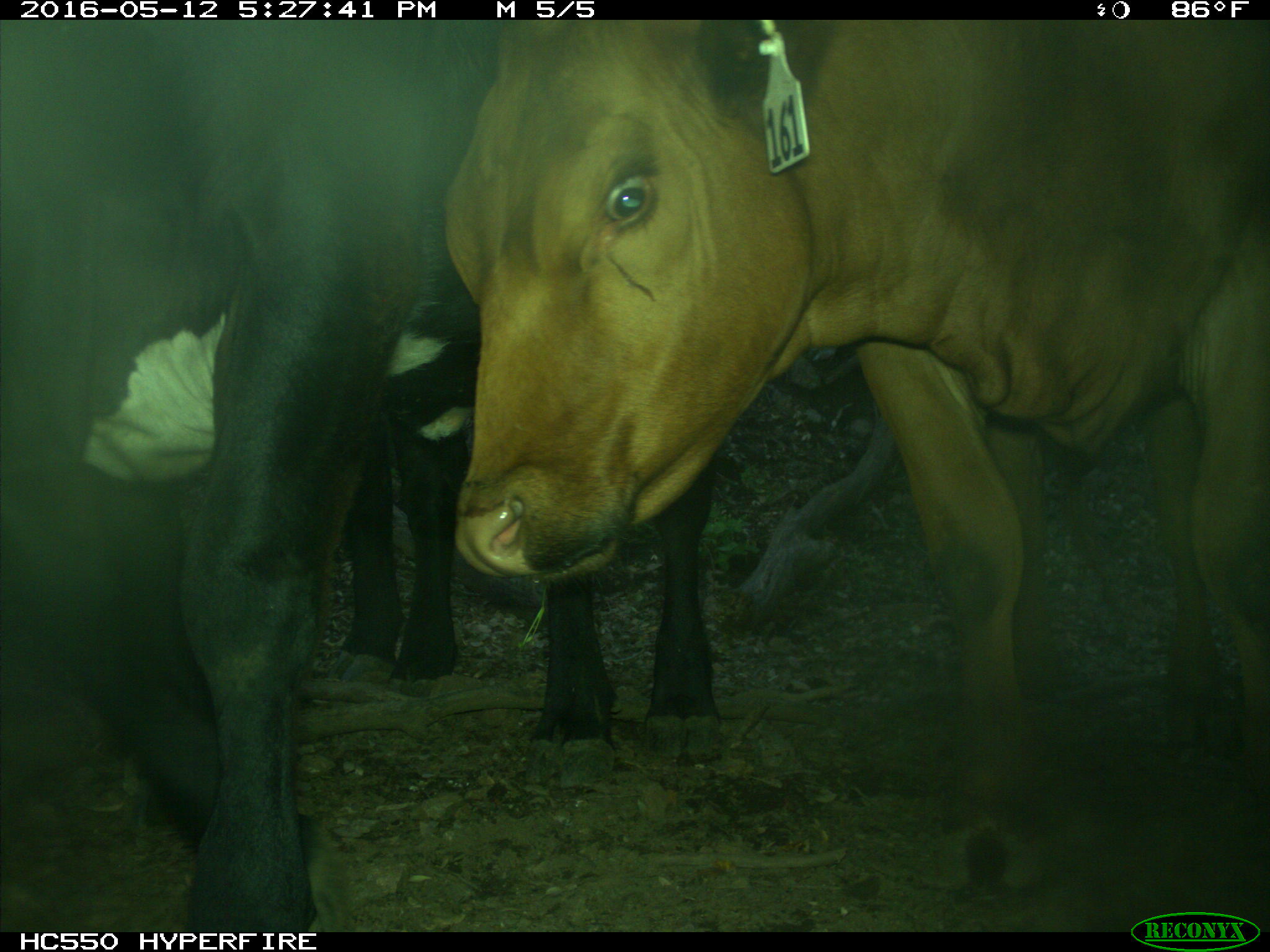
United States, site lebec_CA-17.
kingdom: Animalia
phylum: Chordata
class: Mammalia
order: Artiodactyla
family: Bovidae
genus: Bos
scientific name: Bos taurus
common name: domestic cow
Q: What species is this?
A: Bos taurus (domestic cow).